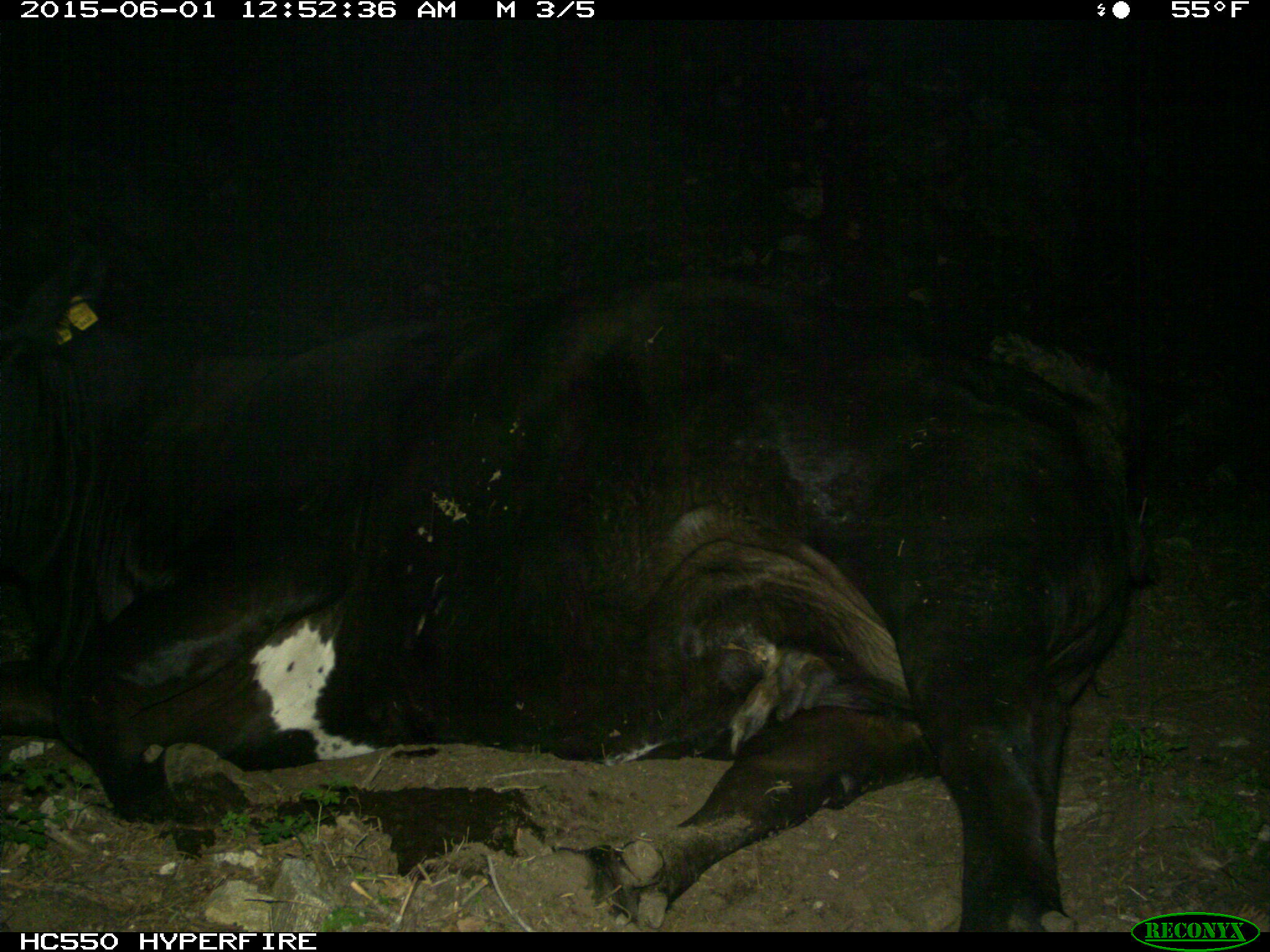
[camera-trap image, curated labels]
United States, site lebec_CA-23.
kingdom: Animalia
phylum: Chordata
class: Mammalia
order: Artiodactyla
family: Bovidae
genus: Bos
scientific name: Bos taurus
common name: domestic cow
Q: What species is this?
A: Bos taurus (domestic cow).